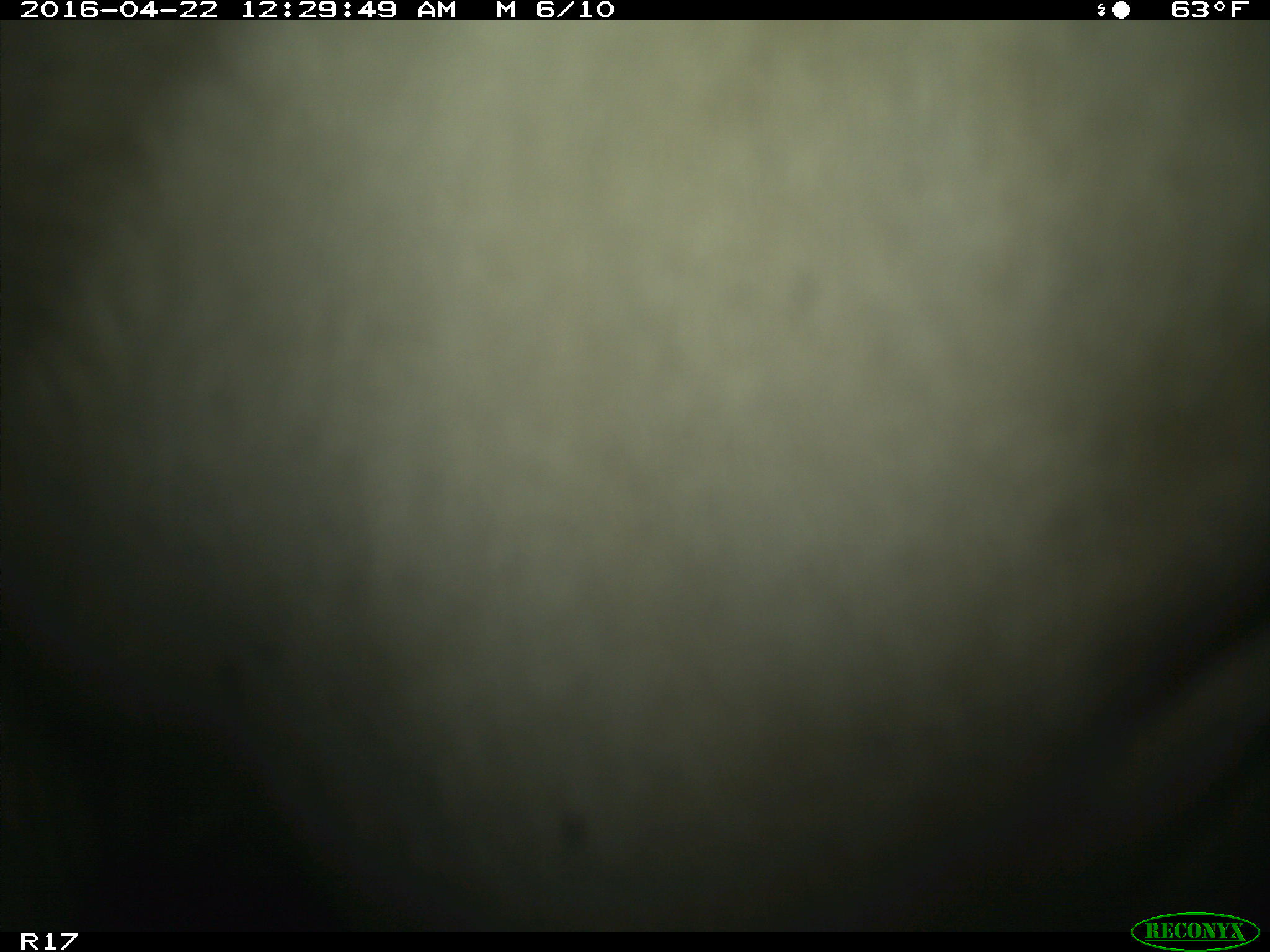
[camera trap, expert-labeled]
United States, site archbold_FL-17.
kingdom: Animalia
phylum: Chordata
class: Mammalia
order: Artiodactyla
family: Bovidae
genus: Bos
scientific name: Bos taurus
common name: domestic cow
Bos taurus (domestic cow).